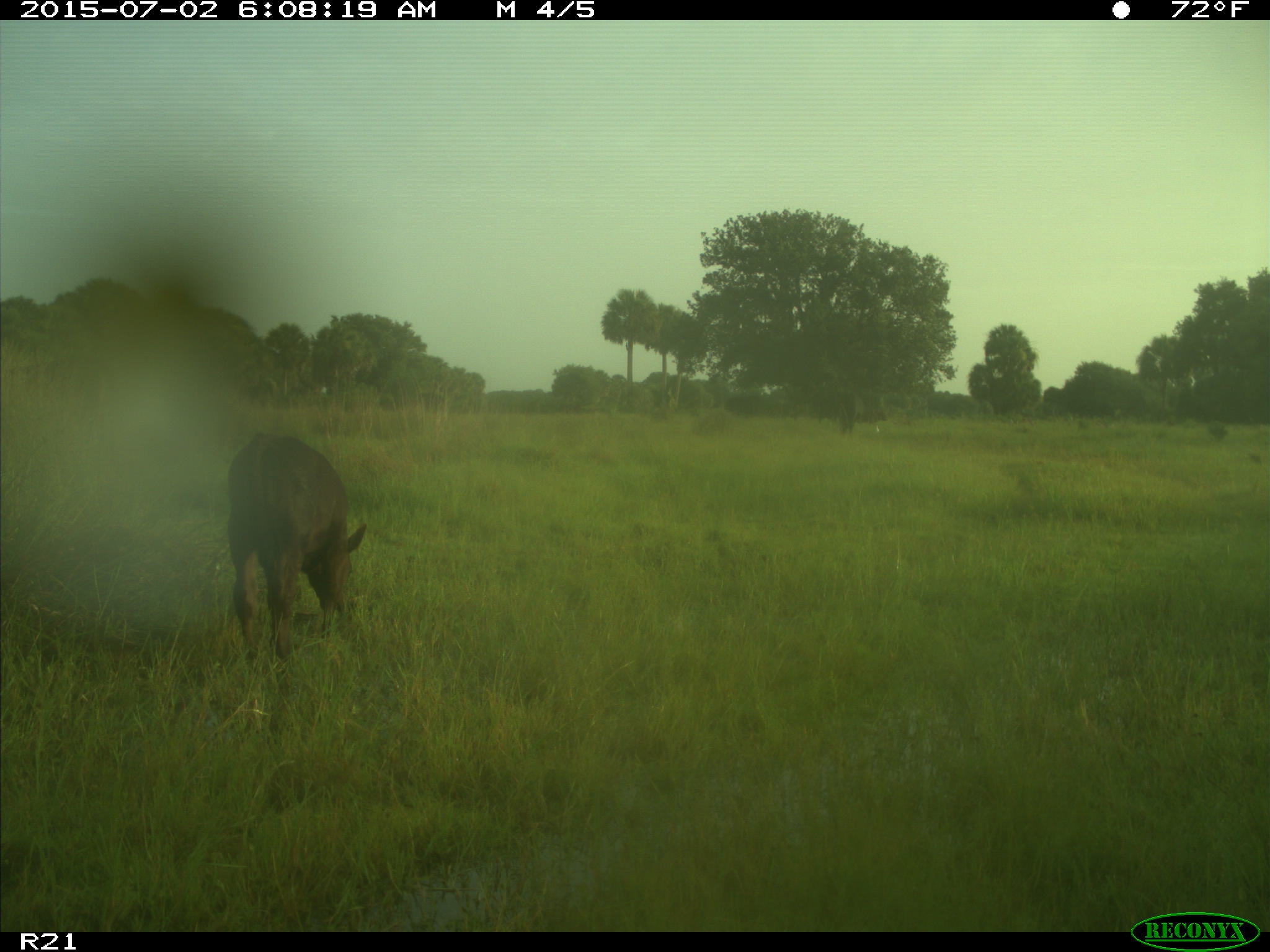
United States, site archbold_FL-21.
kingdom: Animalia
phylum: Chordata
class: Mammalia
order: Artiodactyla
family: Bovidae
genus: Bos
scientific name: Bos taurus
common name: domestic cow